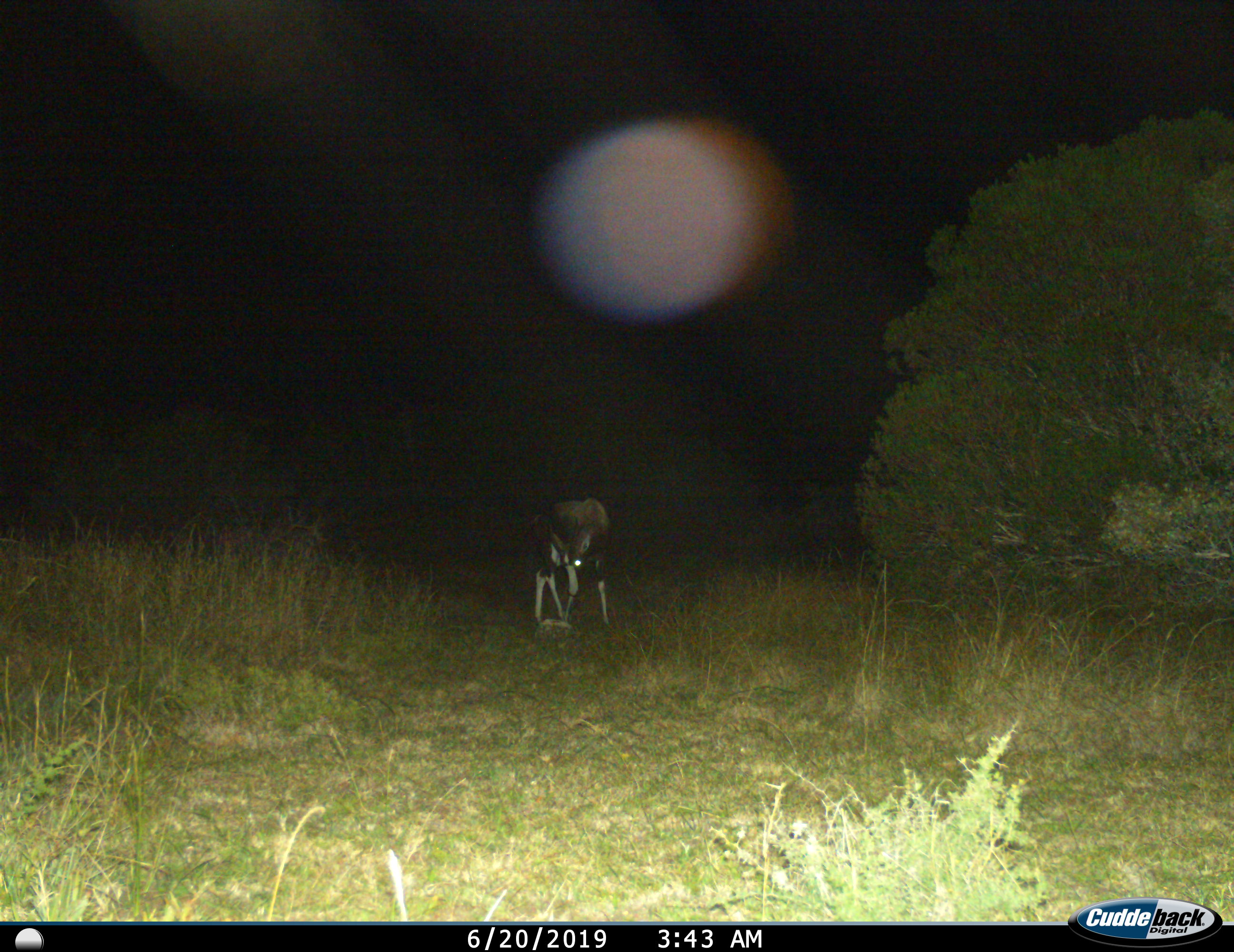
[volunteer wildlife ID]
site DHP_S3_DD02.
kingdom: Animalia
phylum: Chordata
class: Mammalia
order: Artiodactyla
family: Bovidae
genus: Damaliscus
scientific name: Damaliscus pygargus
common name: bontebok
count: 1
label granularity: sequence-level